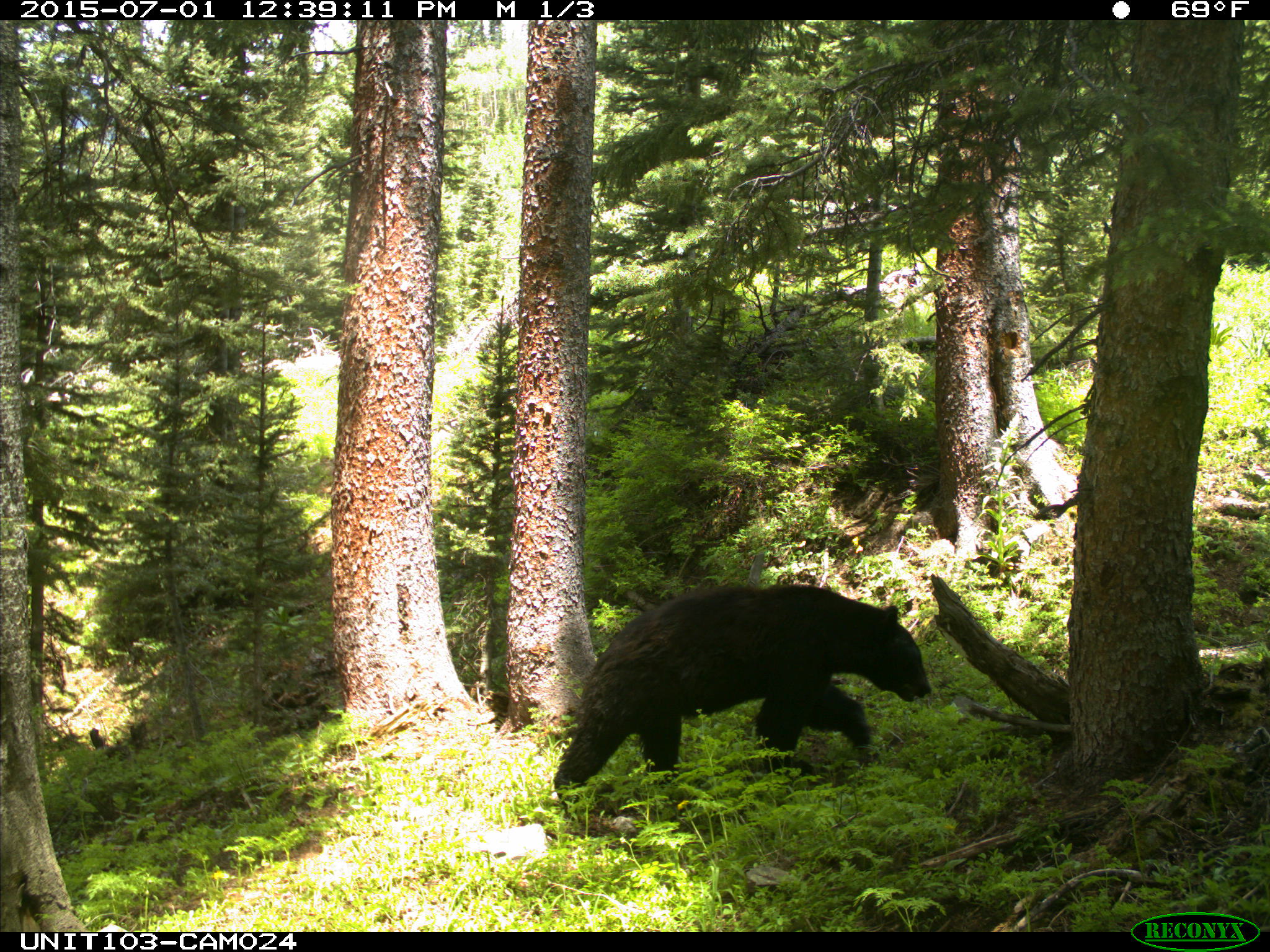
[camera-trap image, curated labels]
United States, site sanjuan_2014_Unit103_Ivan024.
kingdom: Animalia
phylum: Chordata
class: Mammalia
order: Carnivora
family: Ursidae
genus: Ursus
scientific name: Ursus americanus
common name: american black bear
Ursus americanus (american black bear).